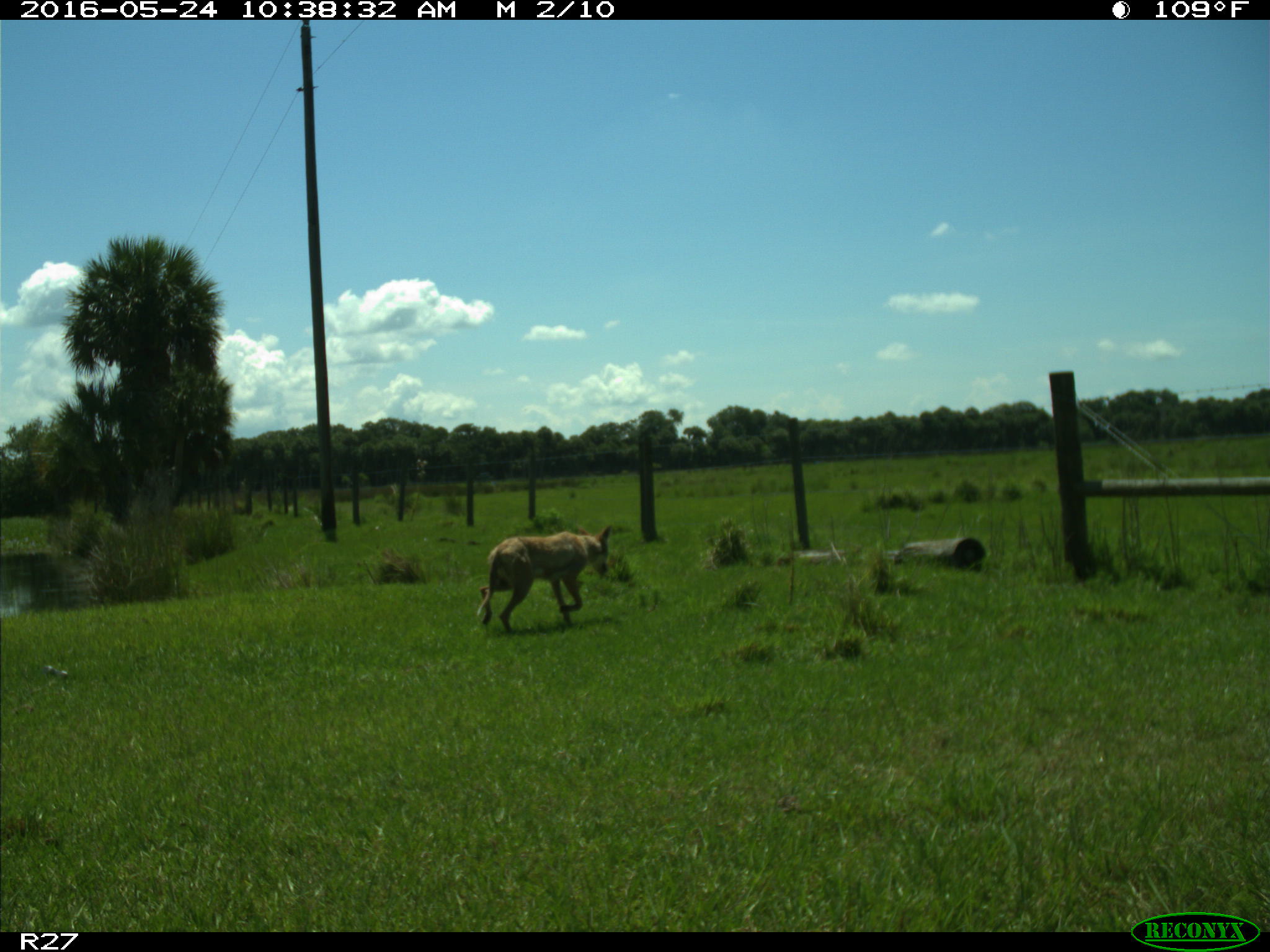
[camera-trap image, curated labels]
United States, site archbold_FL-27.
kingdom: Animalia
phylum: Chordata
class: Mammalia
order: Carnivora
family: Canidae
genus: Canis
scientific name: Canis latrans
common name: coyote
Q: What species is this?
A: Canis latrans (coyote).